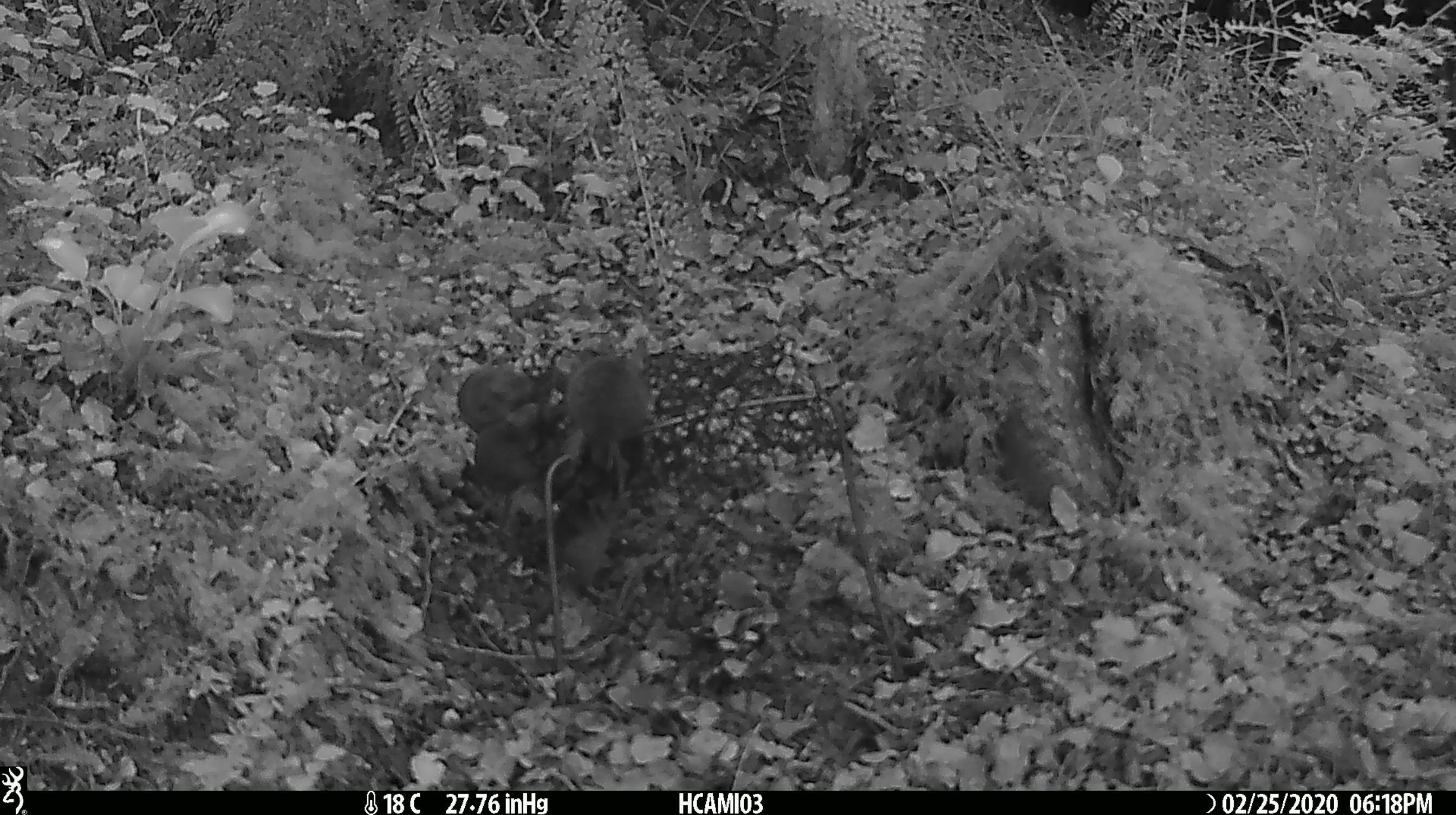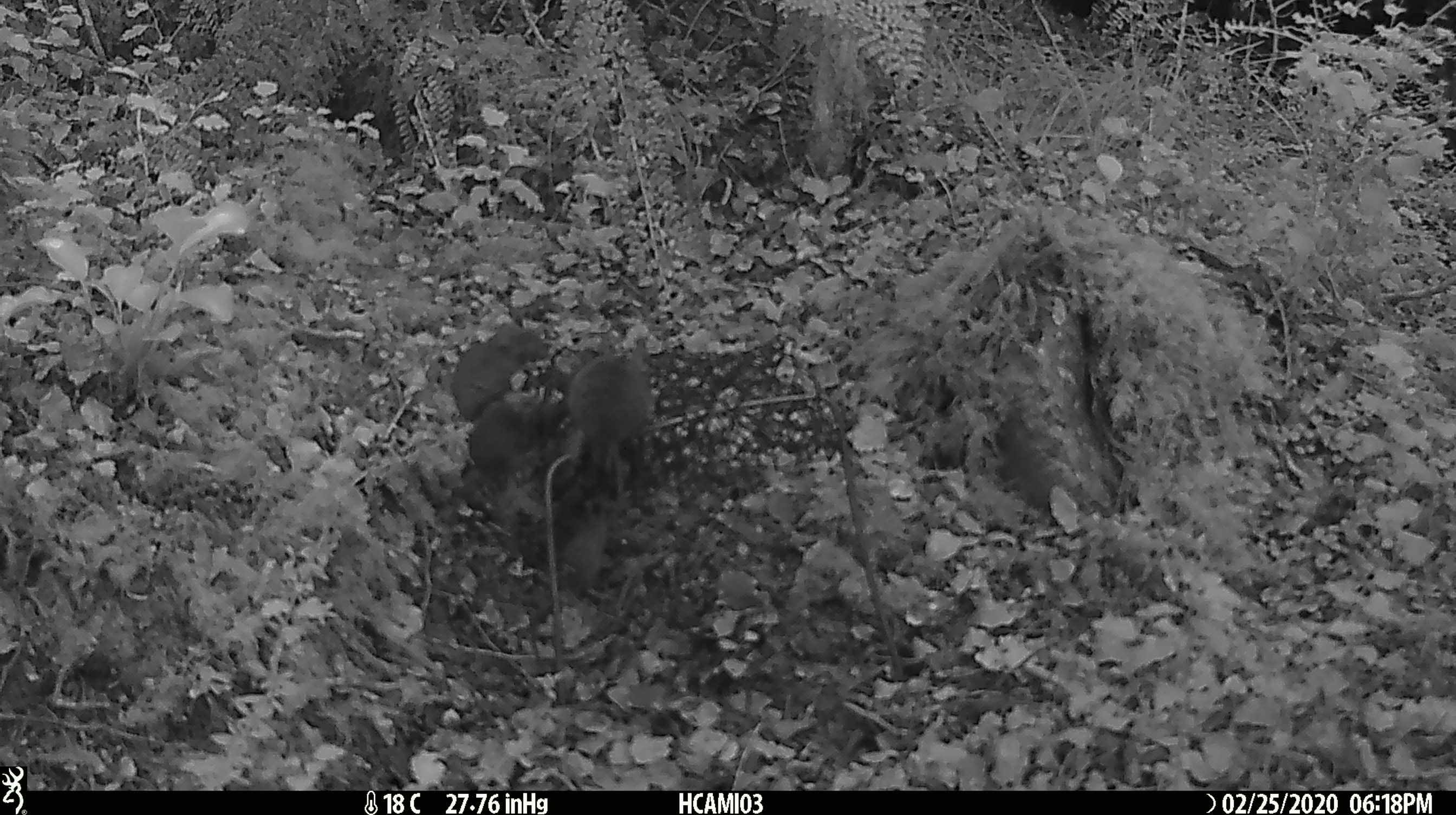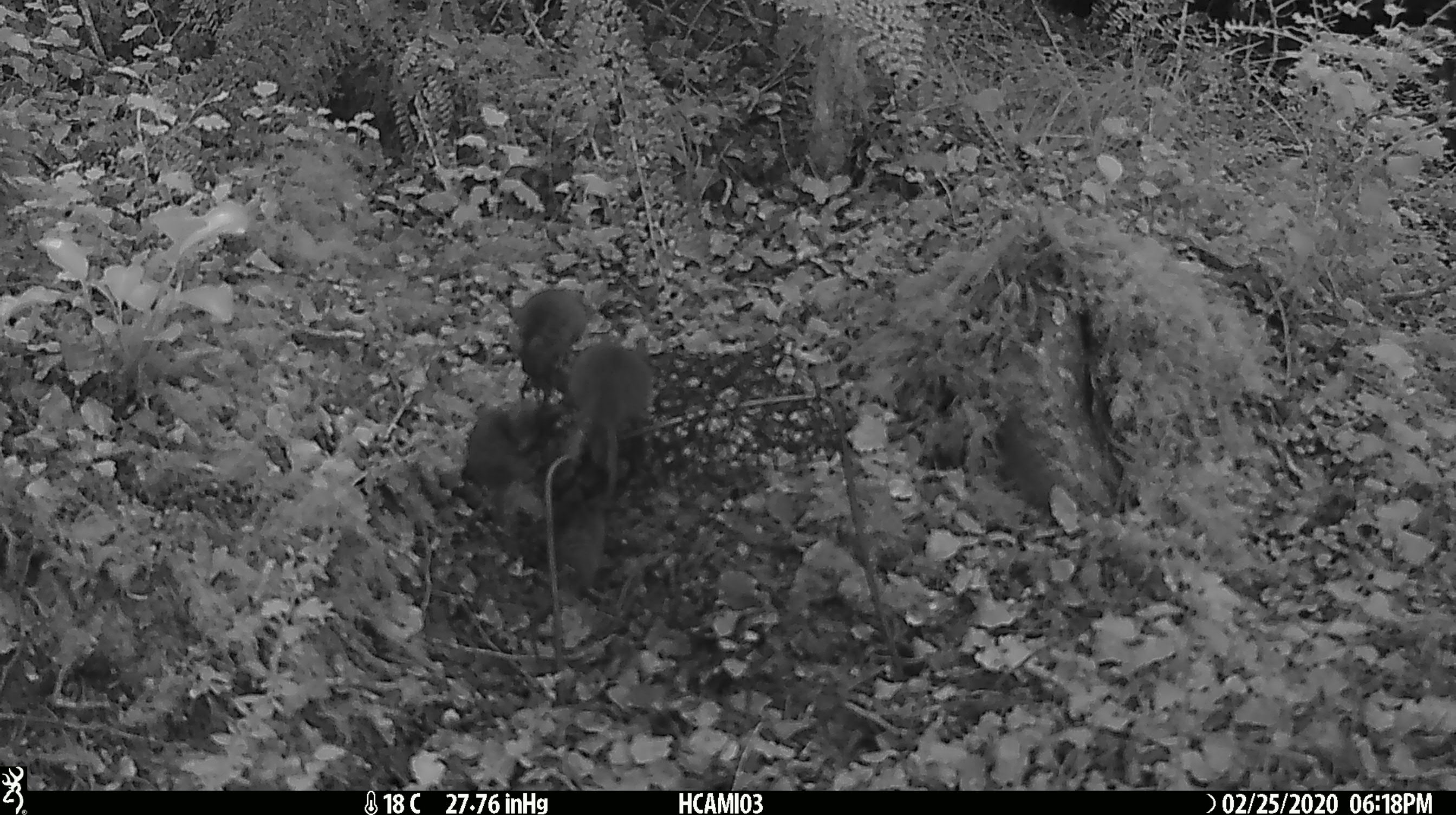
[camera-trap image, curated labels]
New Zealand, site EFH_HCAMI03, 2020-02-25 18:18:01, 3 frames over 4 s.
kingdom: Animalia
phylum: Chordata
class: Mammalia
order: Rodentia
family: Muridae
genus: Mus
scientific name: Mus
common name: mouse